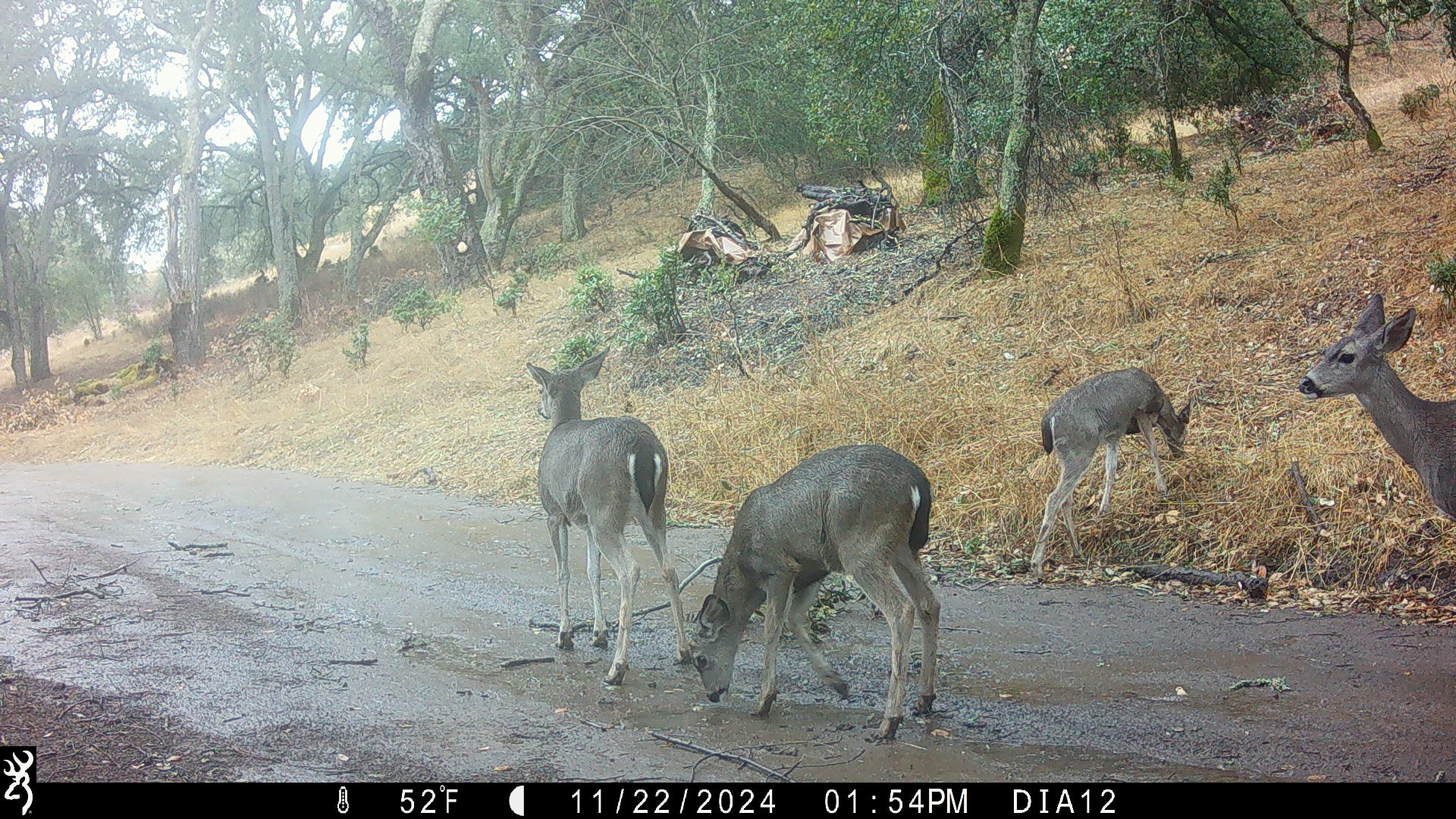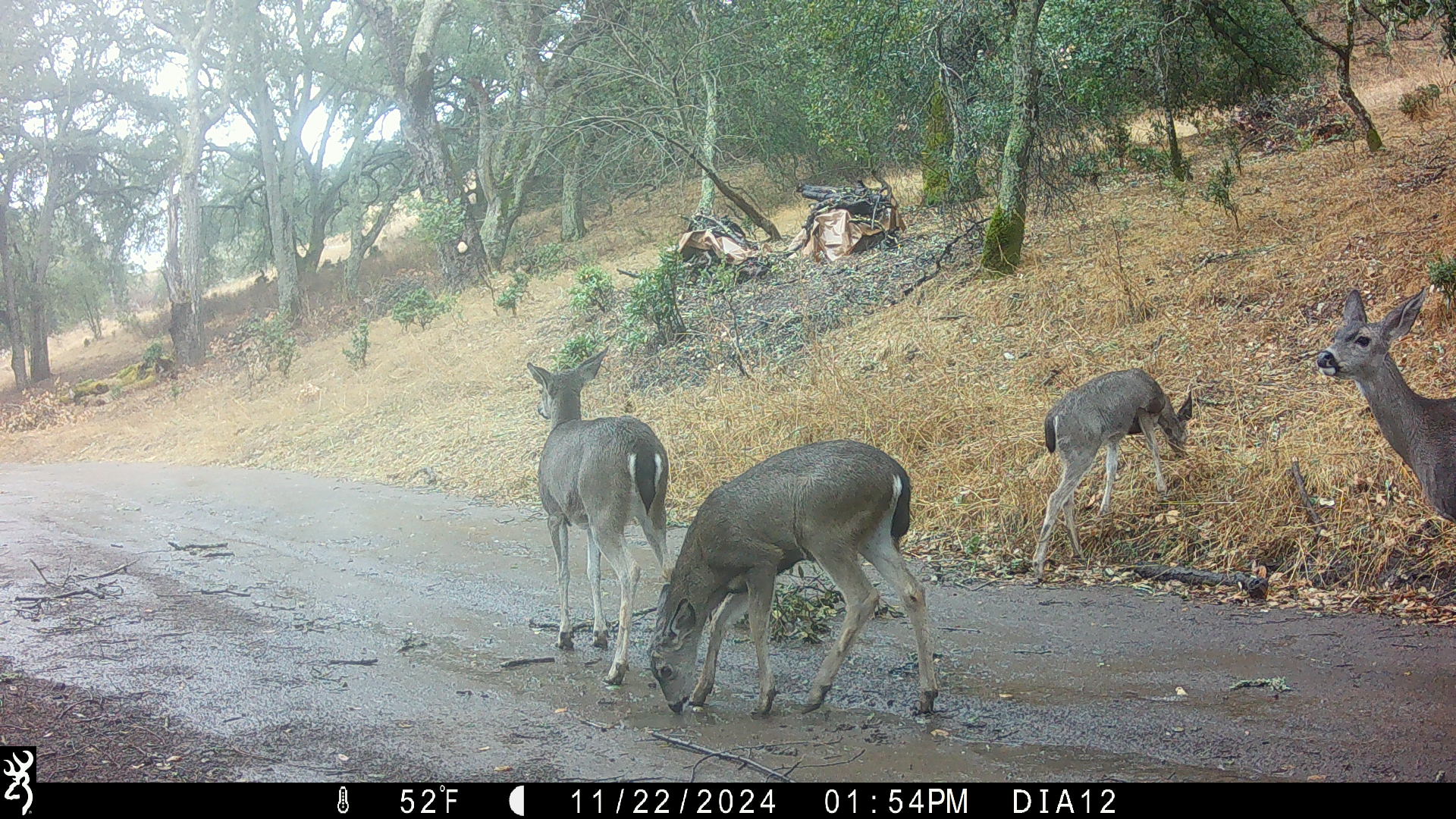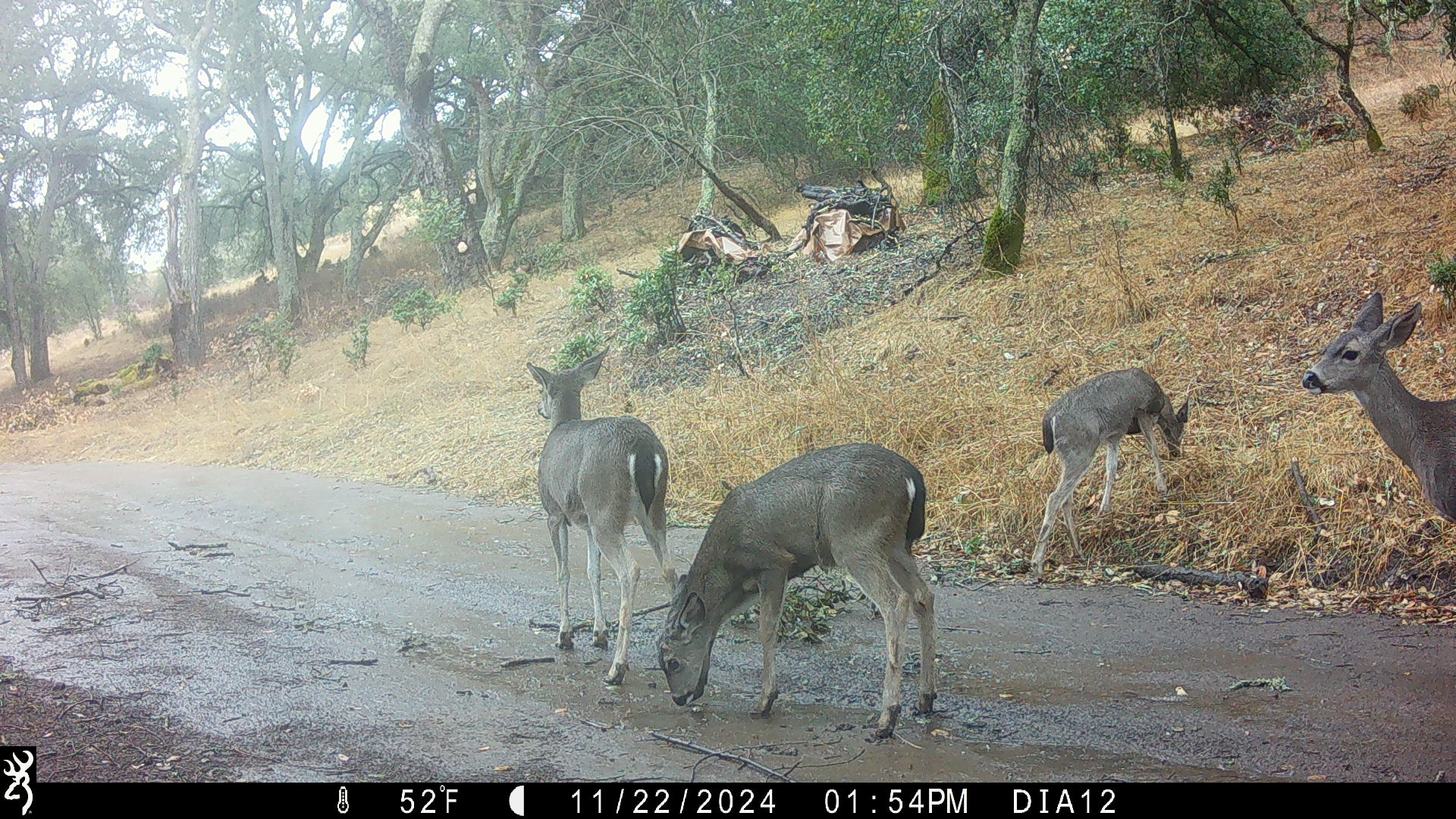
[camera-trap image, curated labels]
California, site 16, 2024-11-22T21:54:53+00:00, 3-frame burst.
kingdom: Animalia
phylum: Chordata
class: Mammalia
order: Artiodactyla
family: Cervidae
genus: Odocoileus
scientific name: Odocoileus hemionus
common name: mule deer